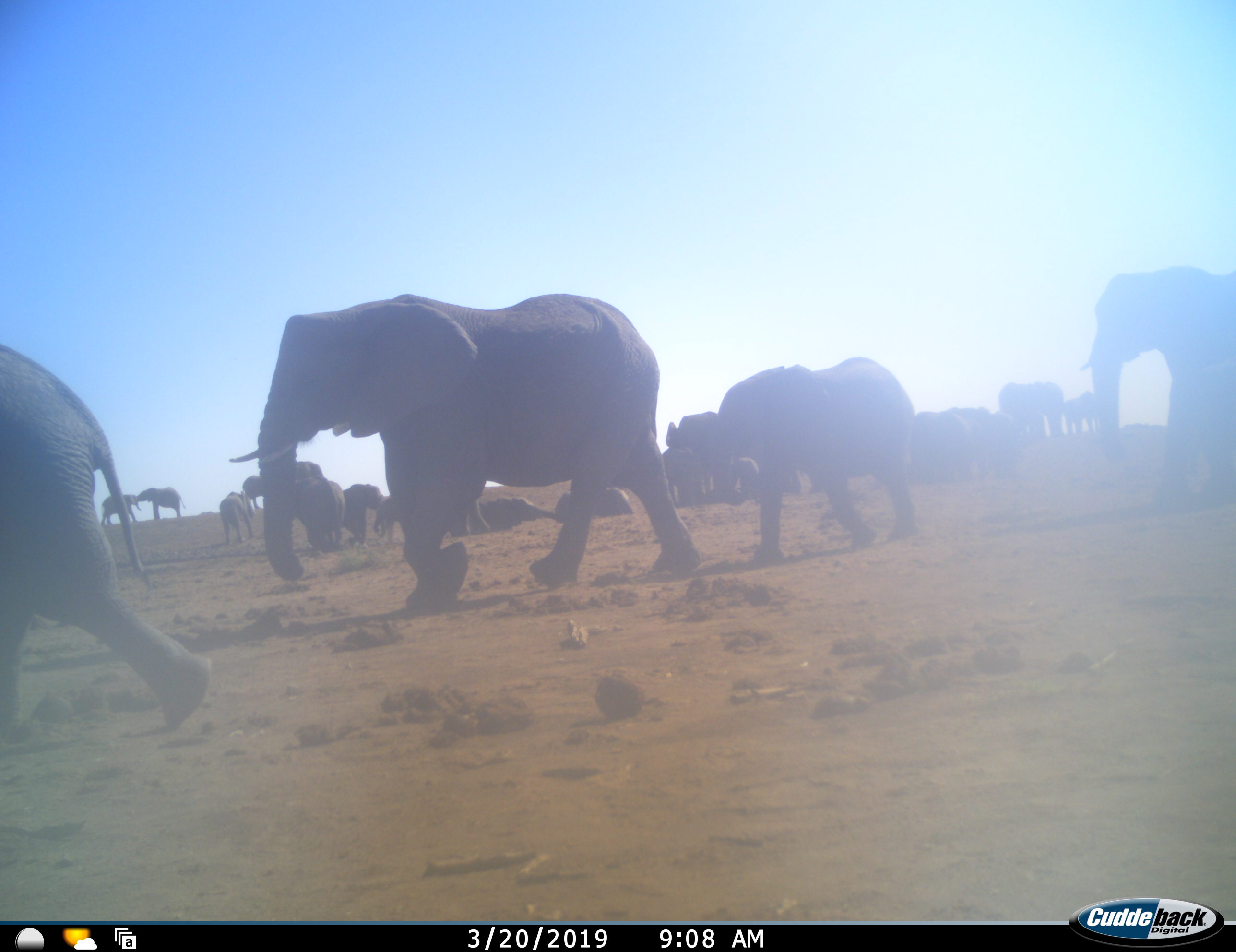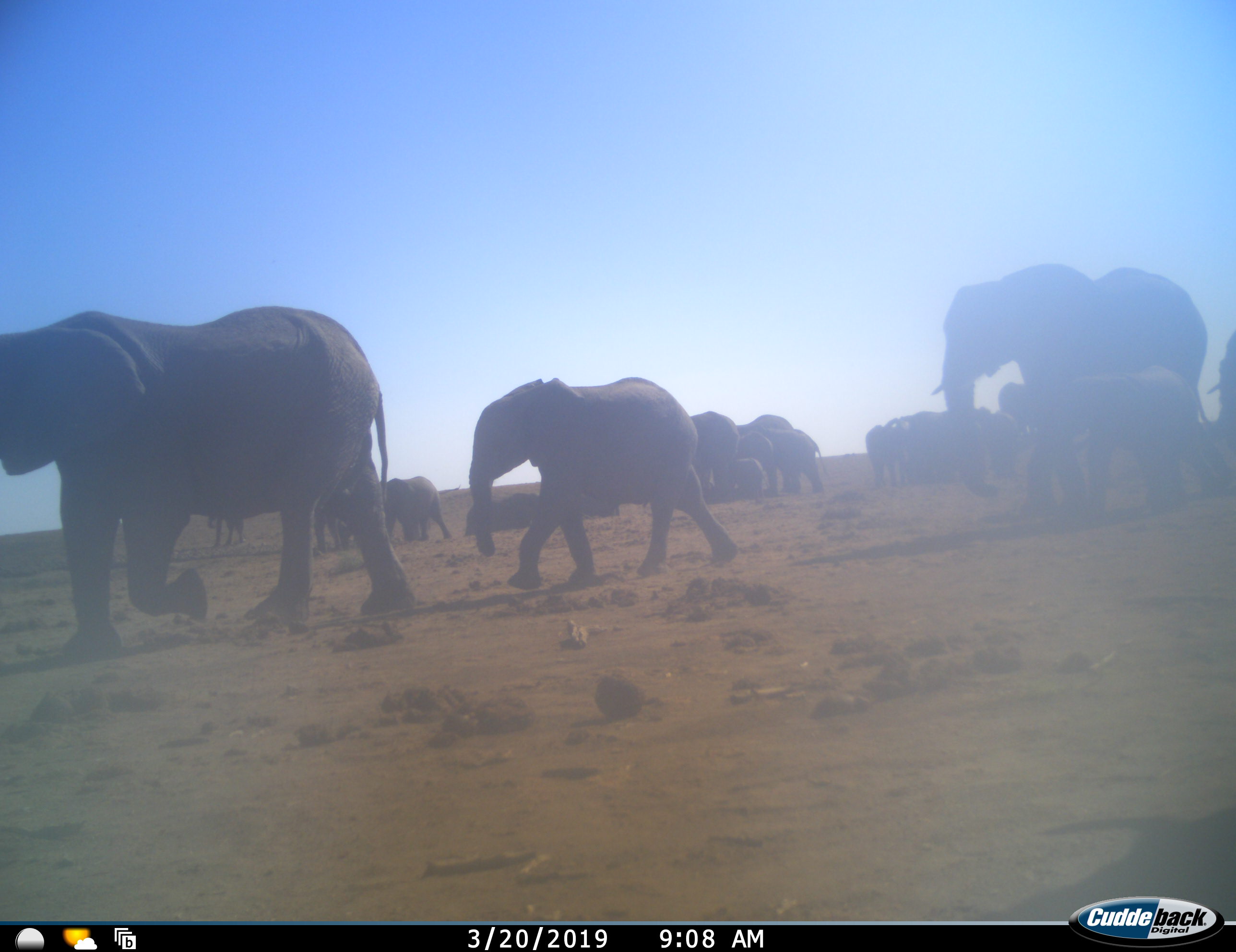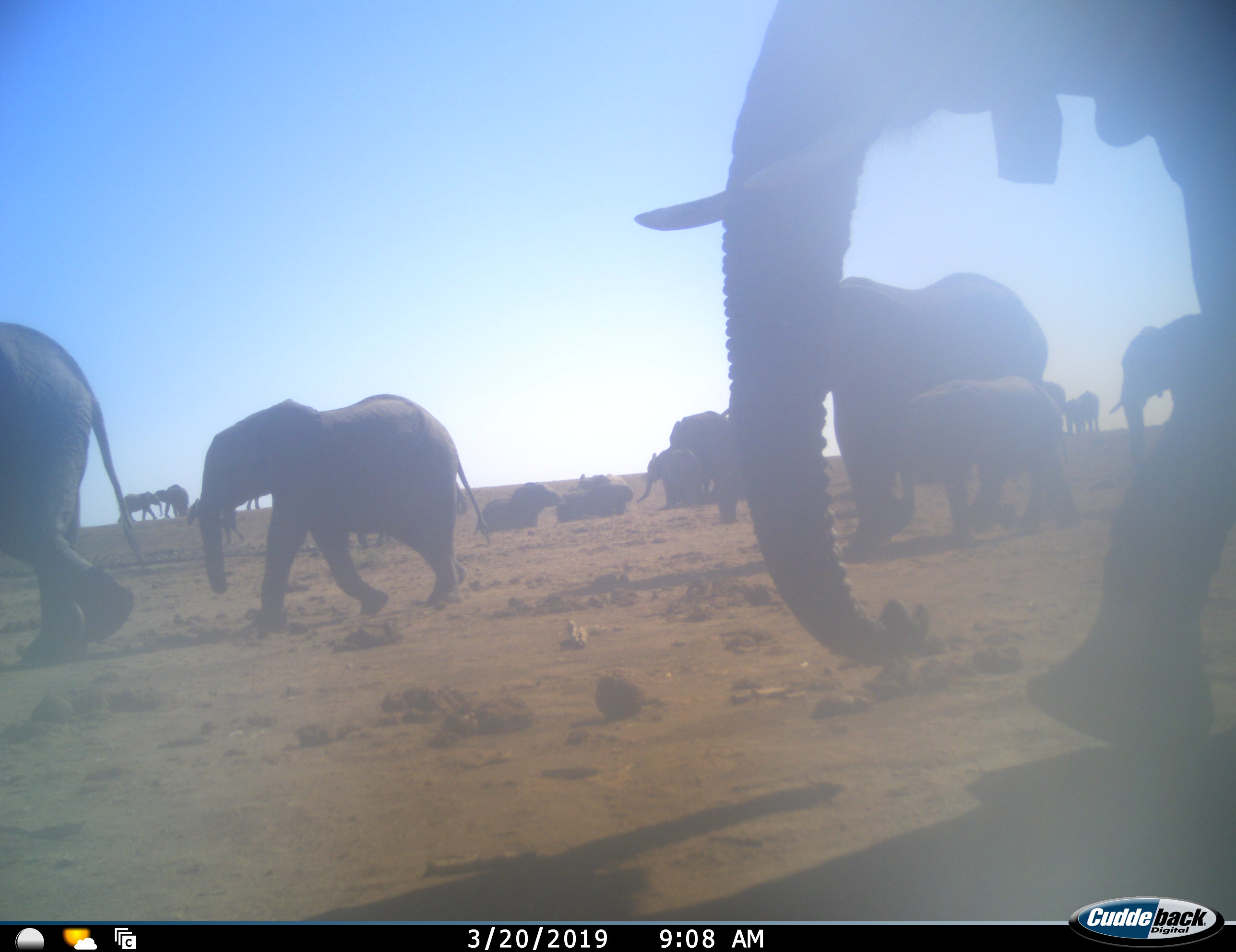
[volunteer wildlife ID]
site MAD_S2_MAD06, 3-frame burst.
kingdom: Animalia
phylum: Chordata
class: Mammalia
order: Proboscidea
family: Elephantidae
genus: Loxodonta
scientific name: Loxodonta africana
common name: african bush elephant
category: elephant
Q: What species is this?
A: Elephant (african bush elephant) (Loxodonta africana).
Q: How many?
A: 11-50.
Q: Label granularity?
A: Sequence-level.